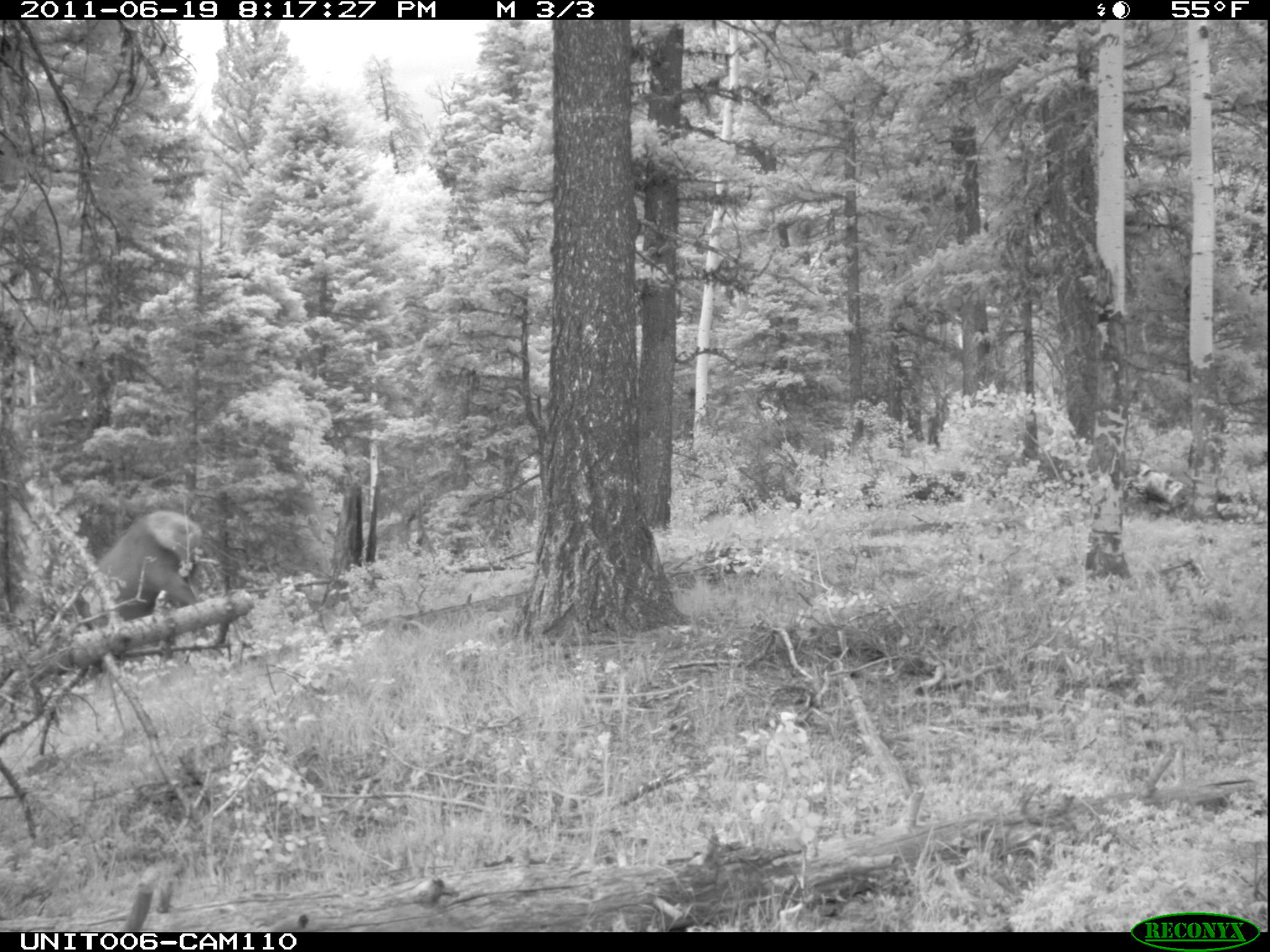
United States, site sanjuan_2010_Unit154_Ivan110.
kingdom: Animalia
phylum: Chordata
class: Mammalia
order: Artiodactyla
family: Cervidae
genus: Cervus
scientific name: Cervus elaphus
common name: red deer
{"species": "Cervus elaphus (red deer)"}